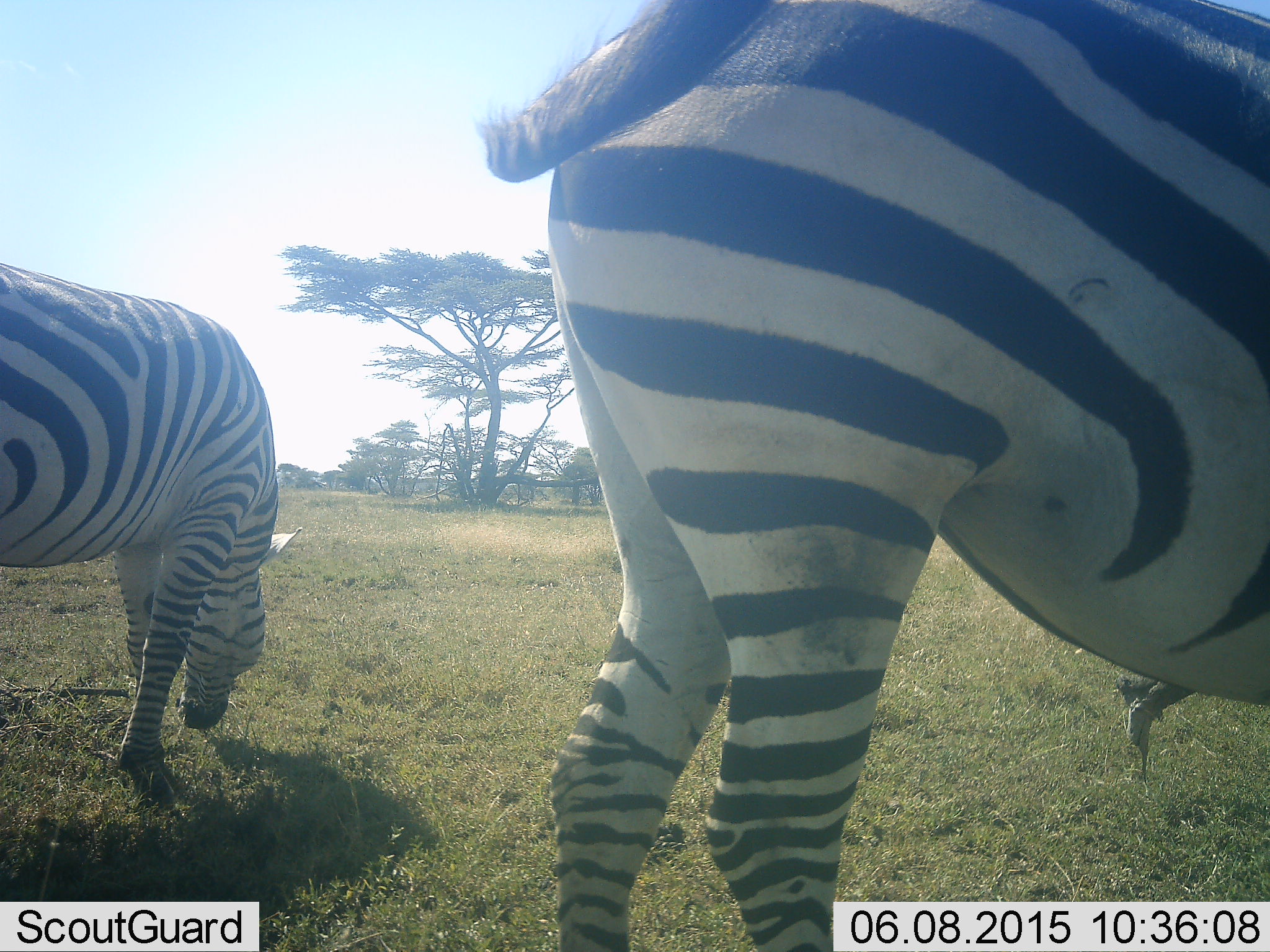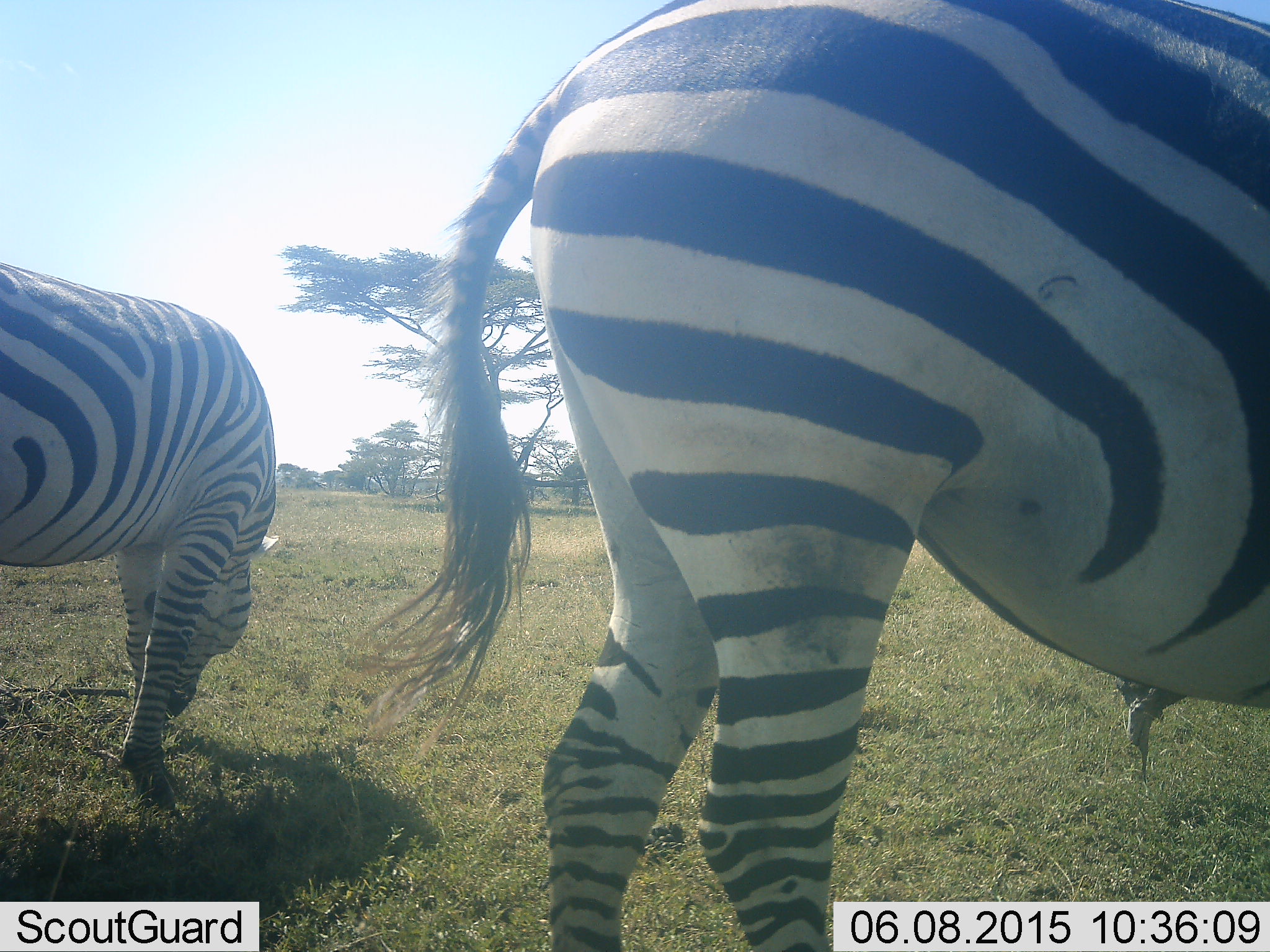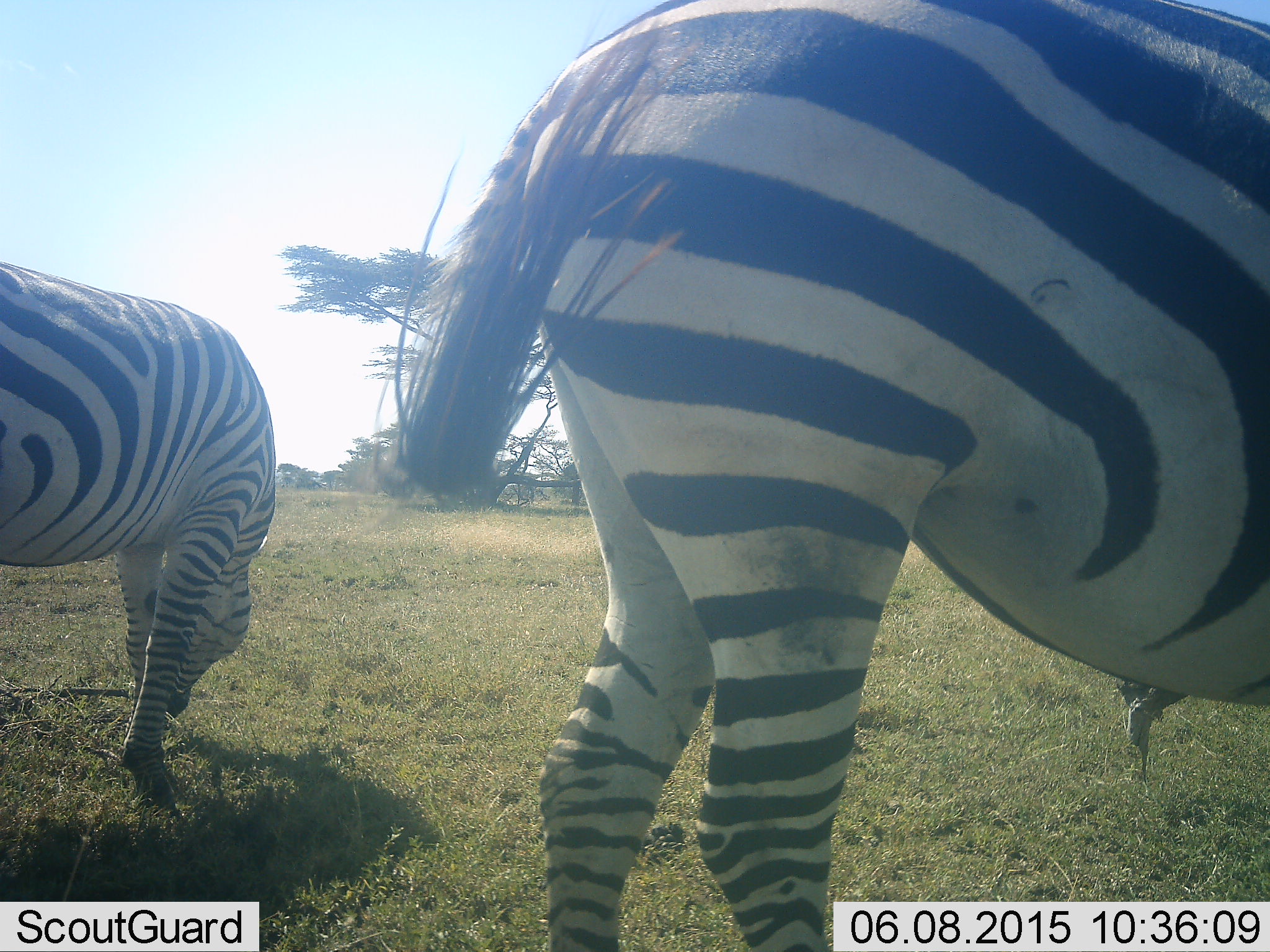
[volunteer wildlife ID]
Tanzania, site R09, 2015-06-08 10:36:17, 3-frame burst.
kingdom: Animalia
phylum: Chordata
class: Mammalia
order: Perissodactyla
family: Equidae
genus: Equus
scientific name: Equus quagga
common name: plains zebra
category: zebra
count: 2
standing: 50%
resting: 0%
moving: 10%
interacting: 0%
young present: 0%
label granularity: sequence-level